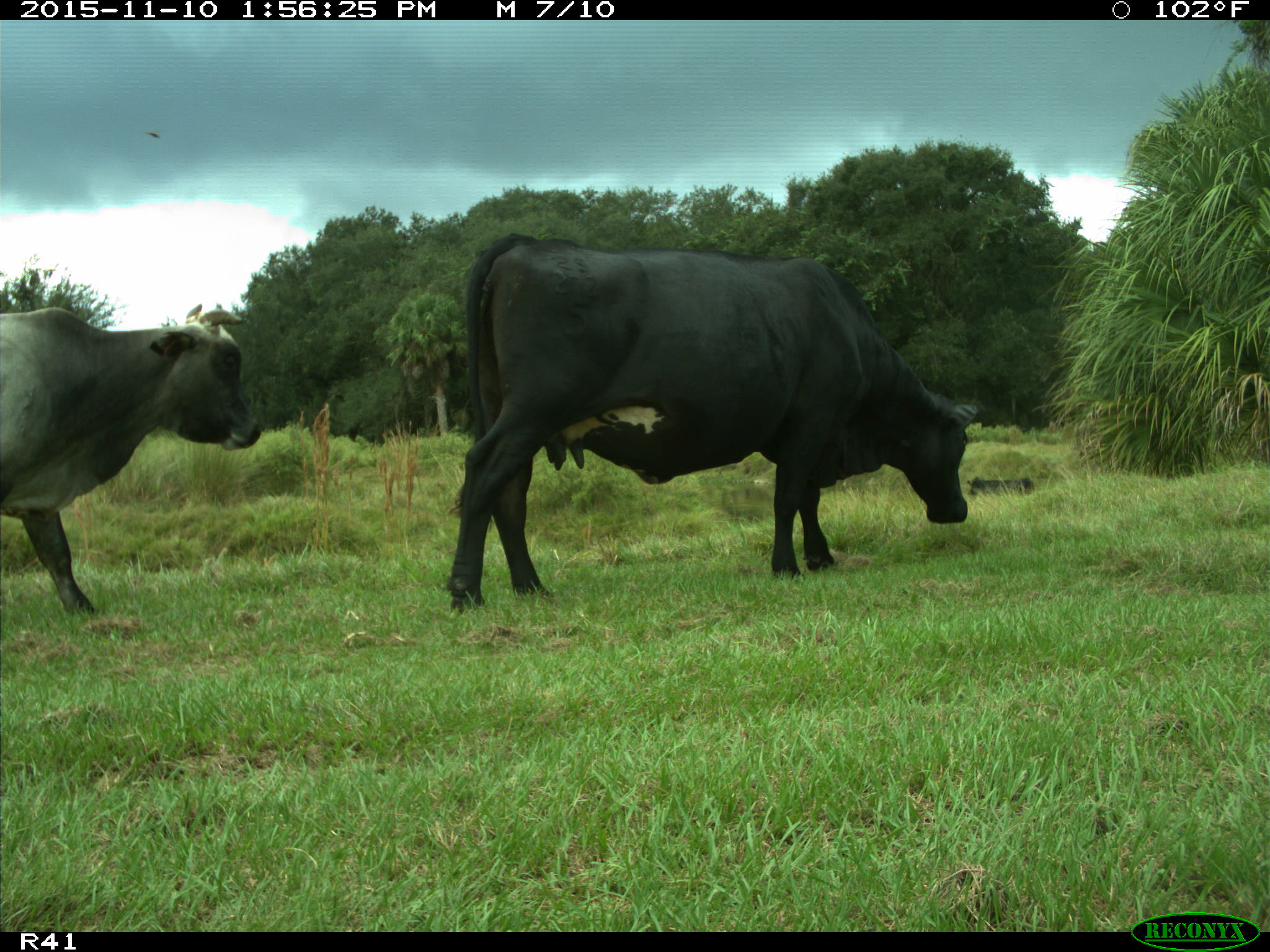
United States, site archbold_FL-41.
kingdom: Animalia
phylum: Chordata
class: Mammalia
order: Artiodactyla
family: Bovidae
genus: Bos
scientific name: Bos taurus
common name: domestic cow